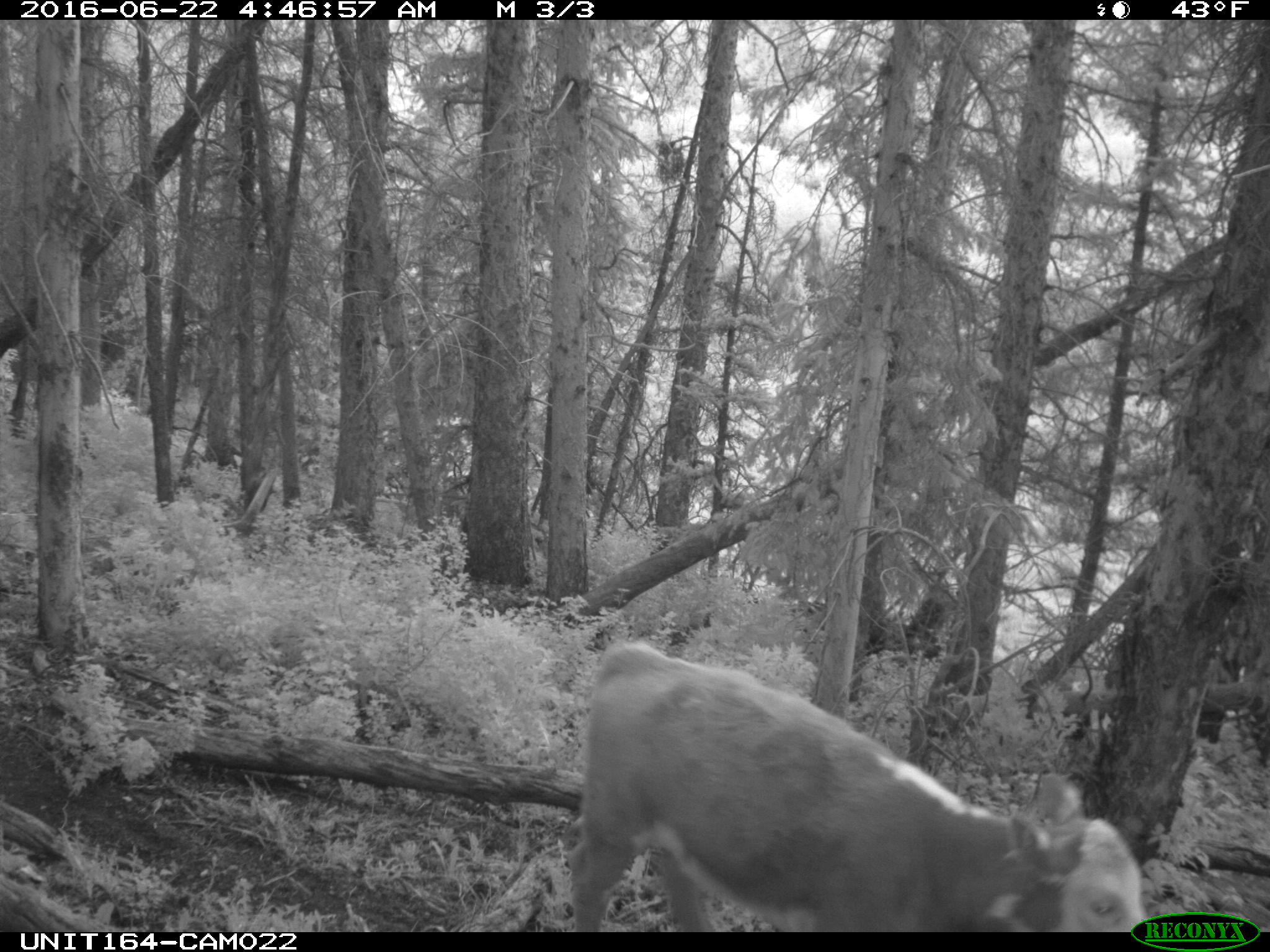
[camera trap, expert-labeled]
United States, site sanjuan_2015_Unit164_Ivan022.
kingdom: Animalia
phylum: Chordata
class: Mammalia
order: Artiodactyla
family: Bovidae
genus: Bos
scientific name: Bos taurus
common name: domestic cow